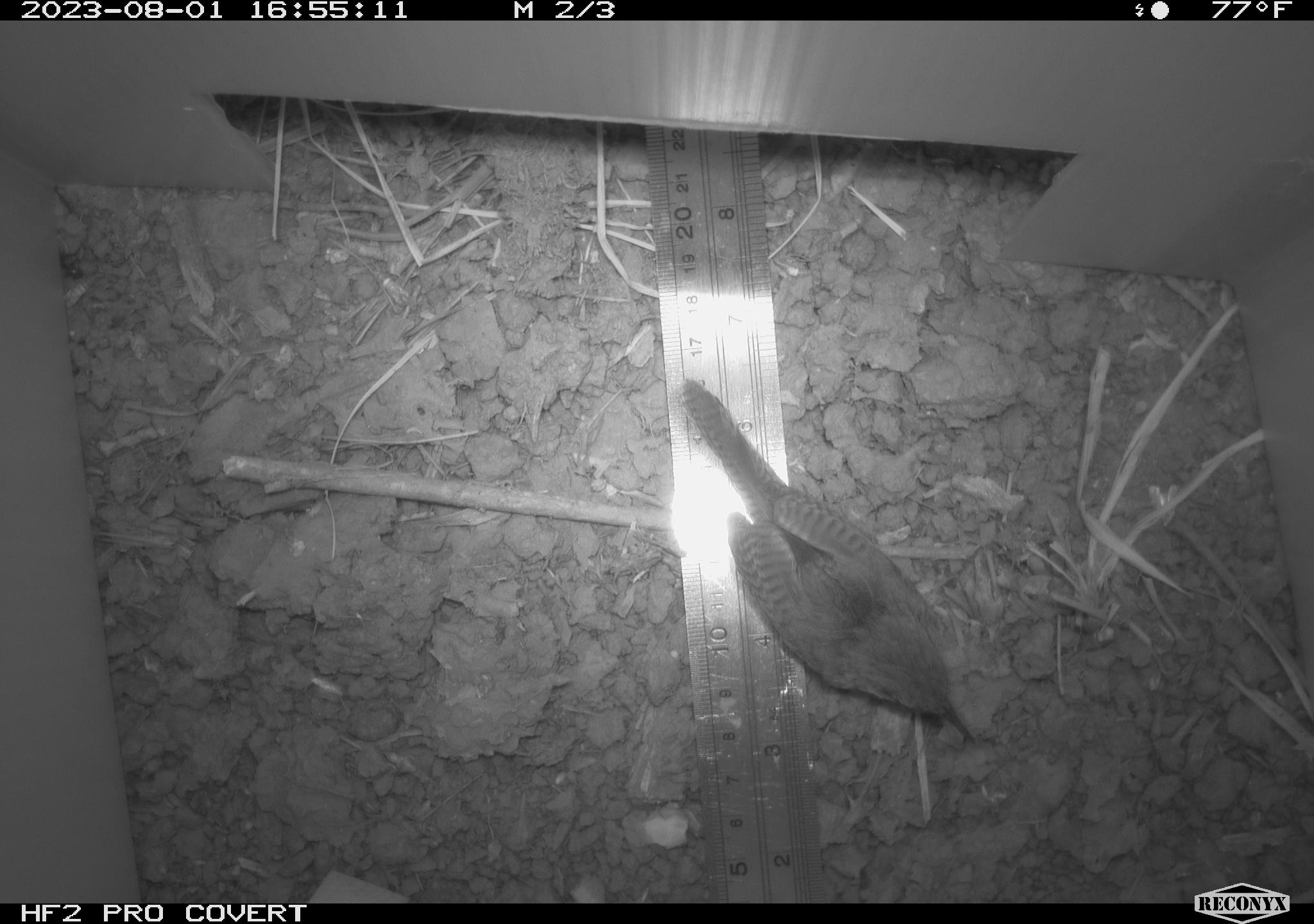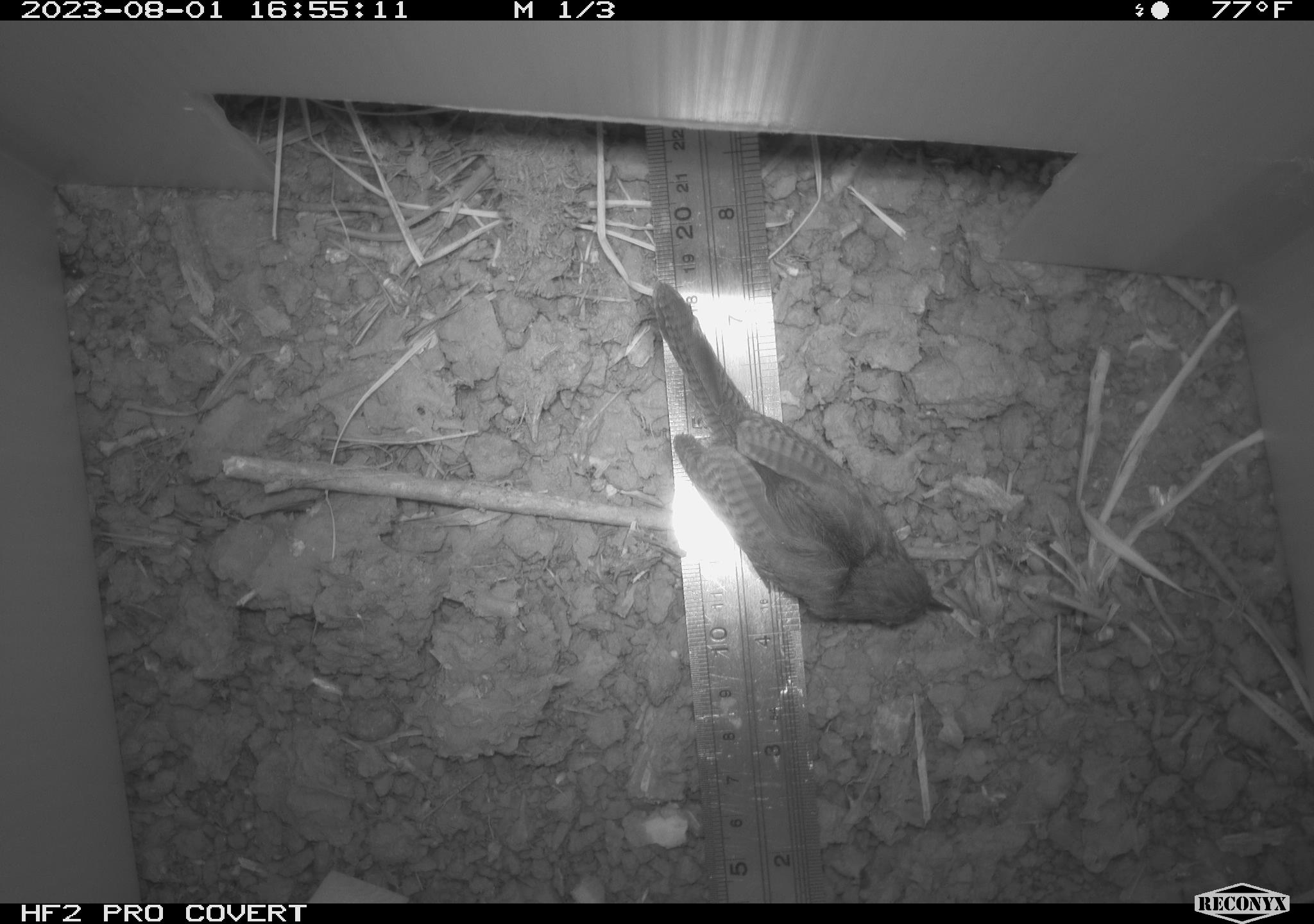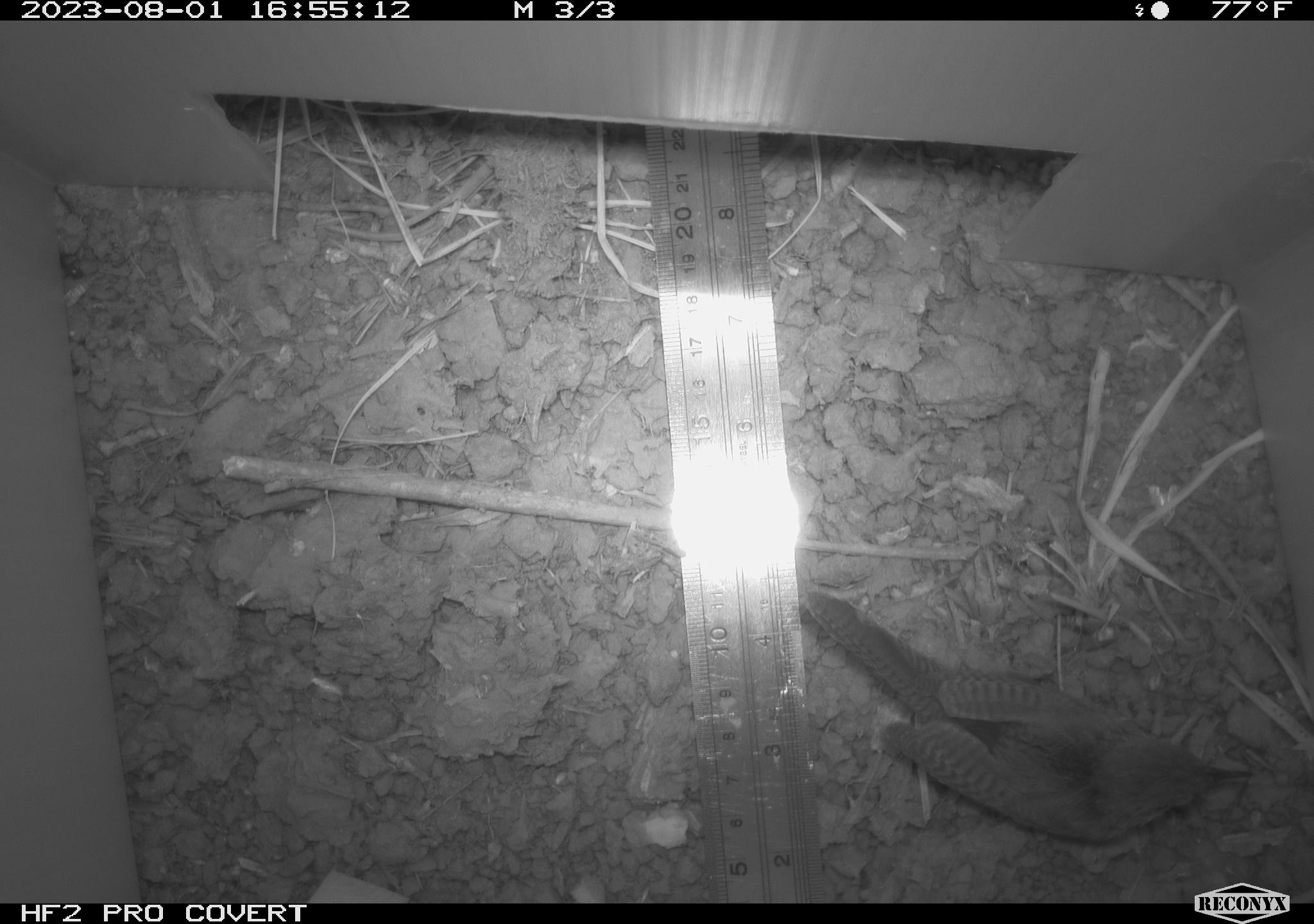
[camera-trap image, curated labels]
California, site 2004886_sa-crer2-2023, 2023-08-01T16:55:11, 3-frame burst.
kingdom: Animalia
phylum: Chordata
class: Aves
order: Passeriformes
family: Troglodytidae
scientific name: Troglodytidae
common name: wren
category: troglodytidae family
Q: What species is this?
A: Troglodytidae family (wren) (Troglodytidae).